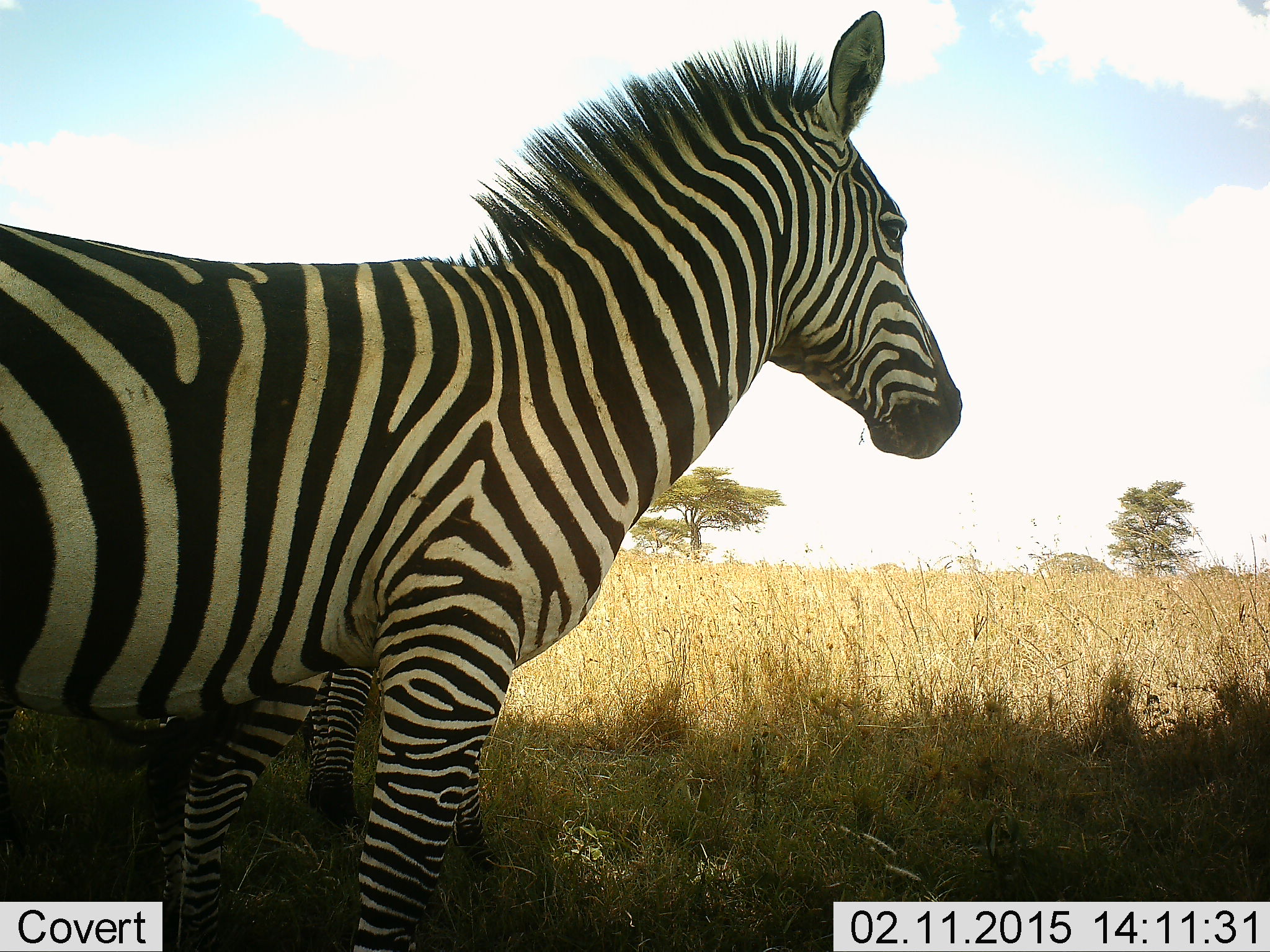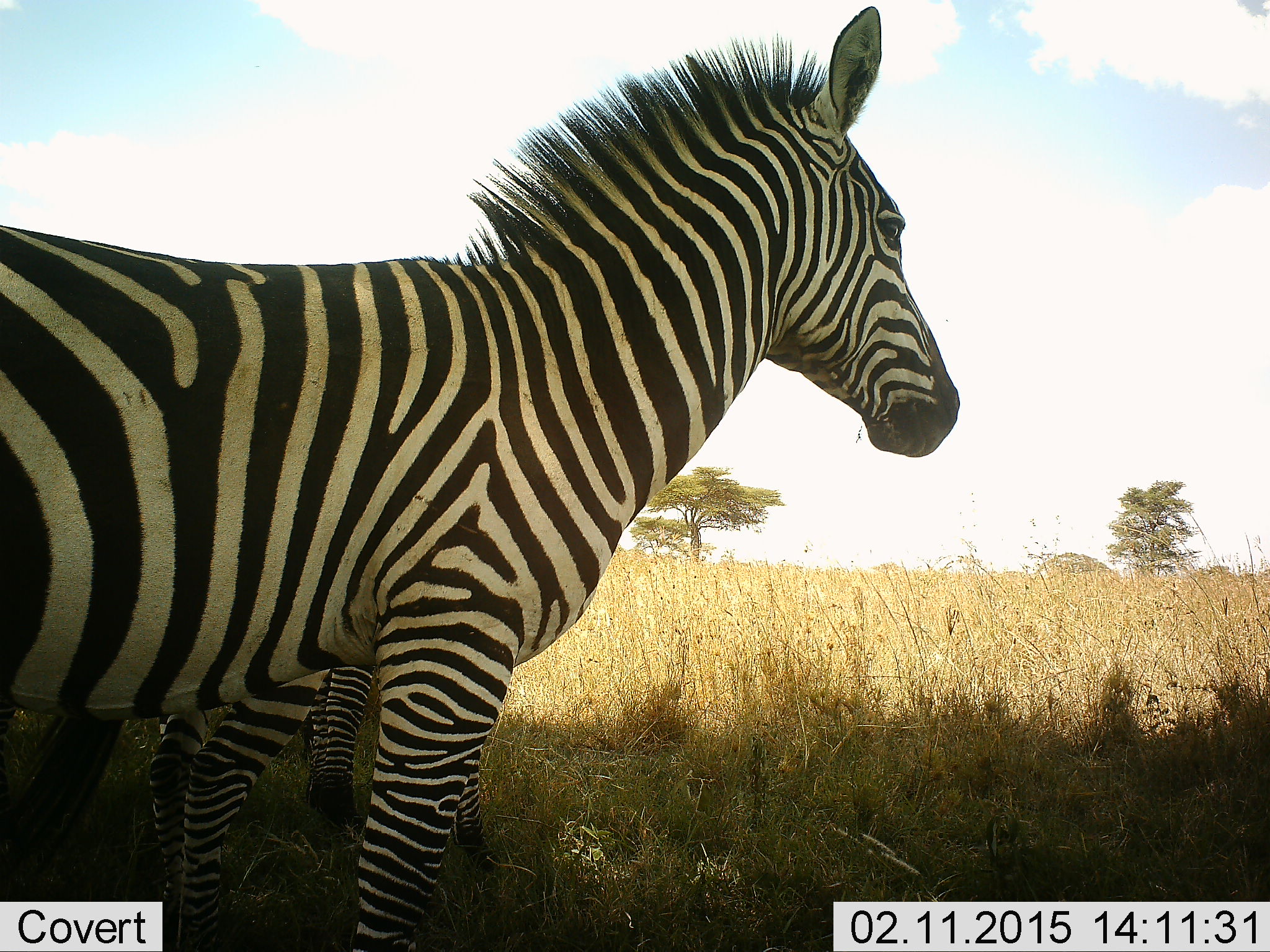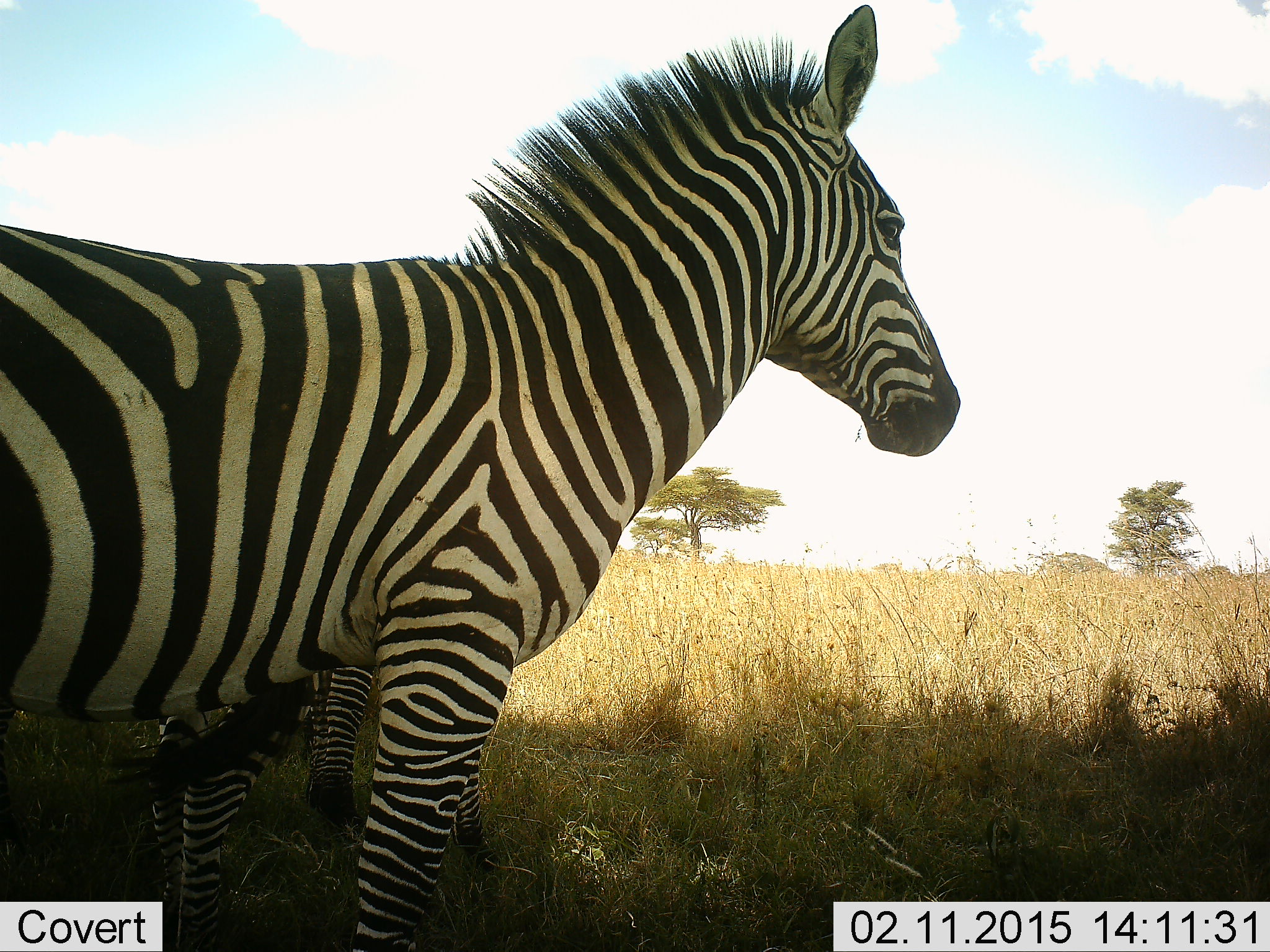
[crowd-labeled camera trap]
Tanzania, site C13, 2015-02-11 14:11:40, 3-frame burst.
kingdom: Animalia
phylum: Chordata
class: Mammalia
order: Perissodactyla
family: Equidae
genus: Equus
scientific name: Equus quagga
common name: plains zebra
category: zebra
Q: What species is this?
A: Zebra (plains zebra) (Equus quagga).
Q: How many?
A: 2.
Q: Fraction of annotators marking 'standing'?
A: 100%.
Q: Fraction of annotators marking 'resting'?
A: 0%.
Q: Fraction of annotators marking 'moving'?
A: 0%.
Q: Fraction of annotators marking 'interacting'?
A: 0%.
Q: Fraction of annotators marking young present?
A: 0%.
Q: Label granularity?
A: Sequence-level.